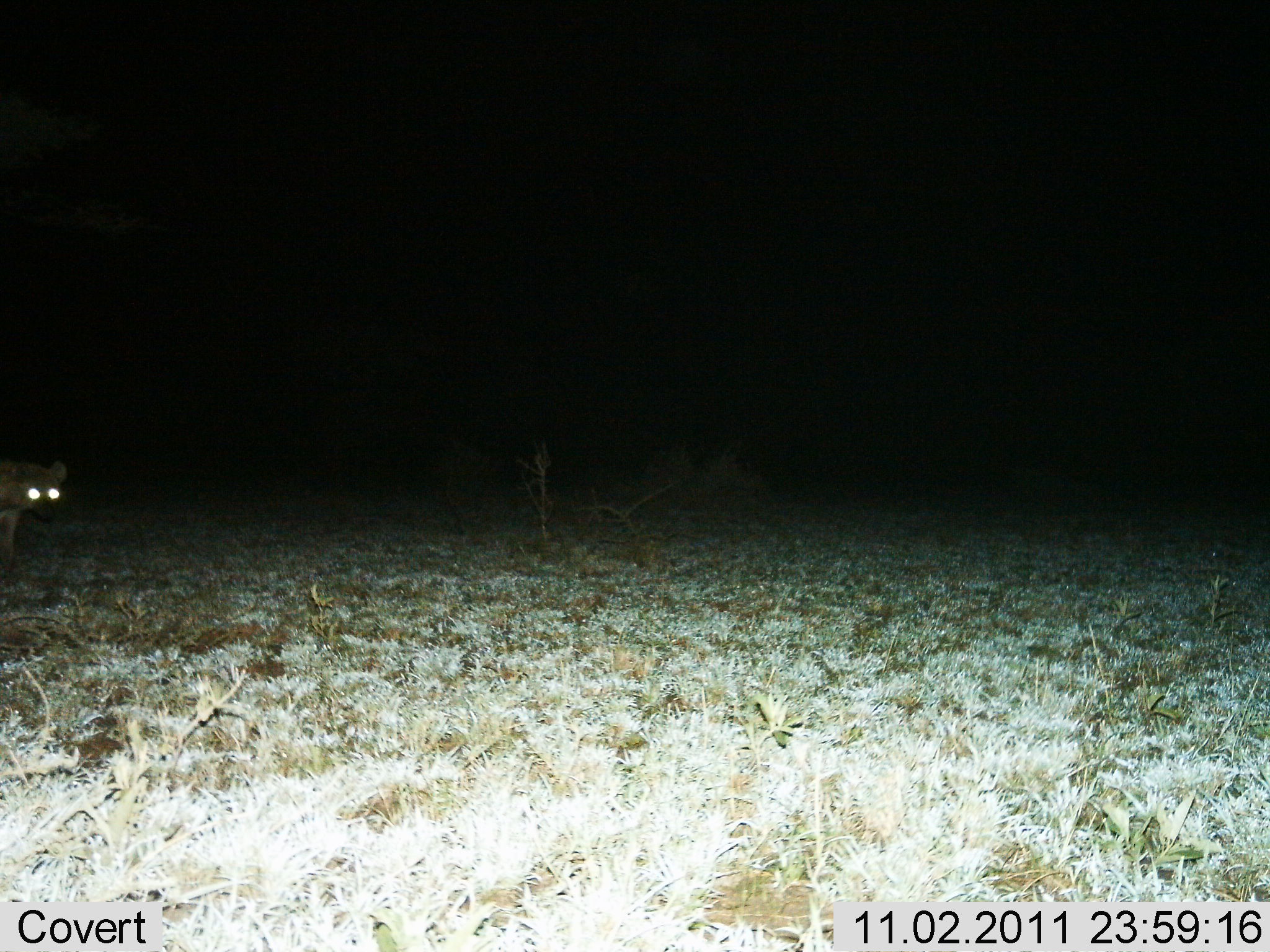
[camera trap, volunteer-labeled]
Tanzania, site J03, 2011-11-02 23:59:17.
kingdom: Animalia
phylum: Chordata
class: Mammalia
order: Carnivora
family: Hyaenidae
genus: Crocuta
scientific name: Crocuta crocuta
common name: spotted hyena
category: hyenaspotted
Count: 1.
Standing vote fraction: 91%.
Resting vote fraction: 0%.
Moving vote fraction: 9%.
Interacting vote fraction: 0%.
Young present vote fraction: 0%.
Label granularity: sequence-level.